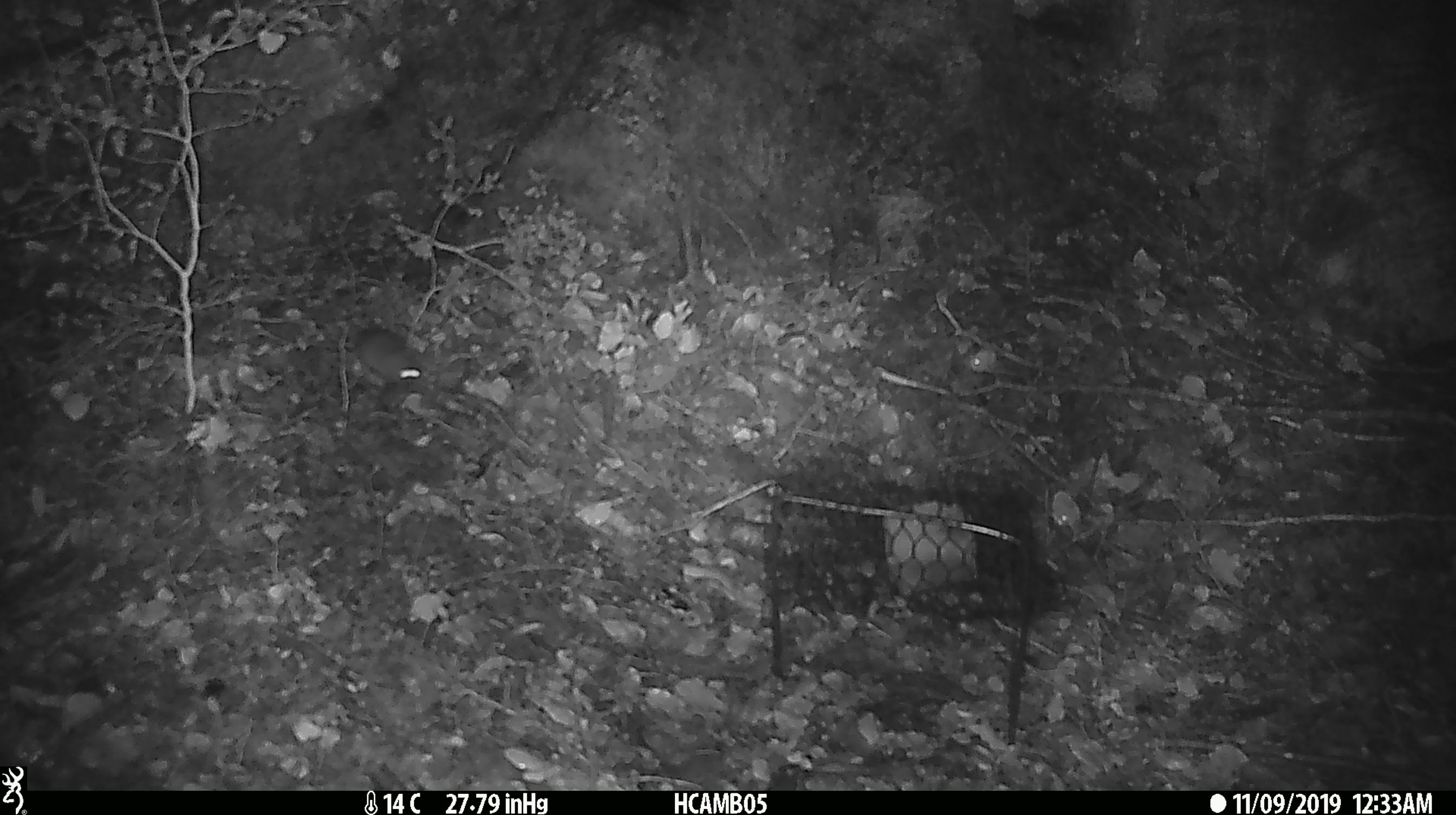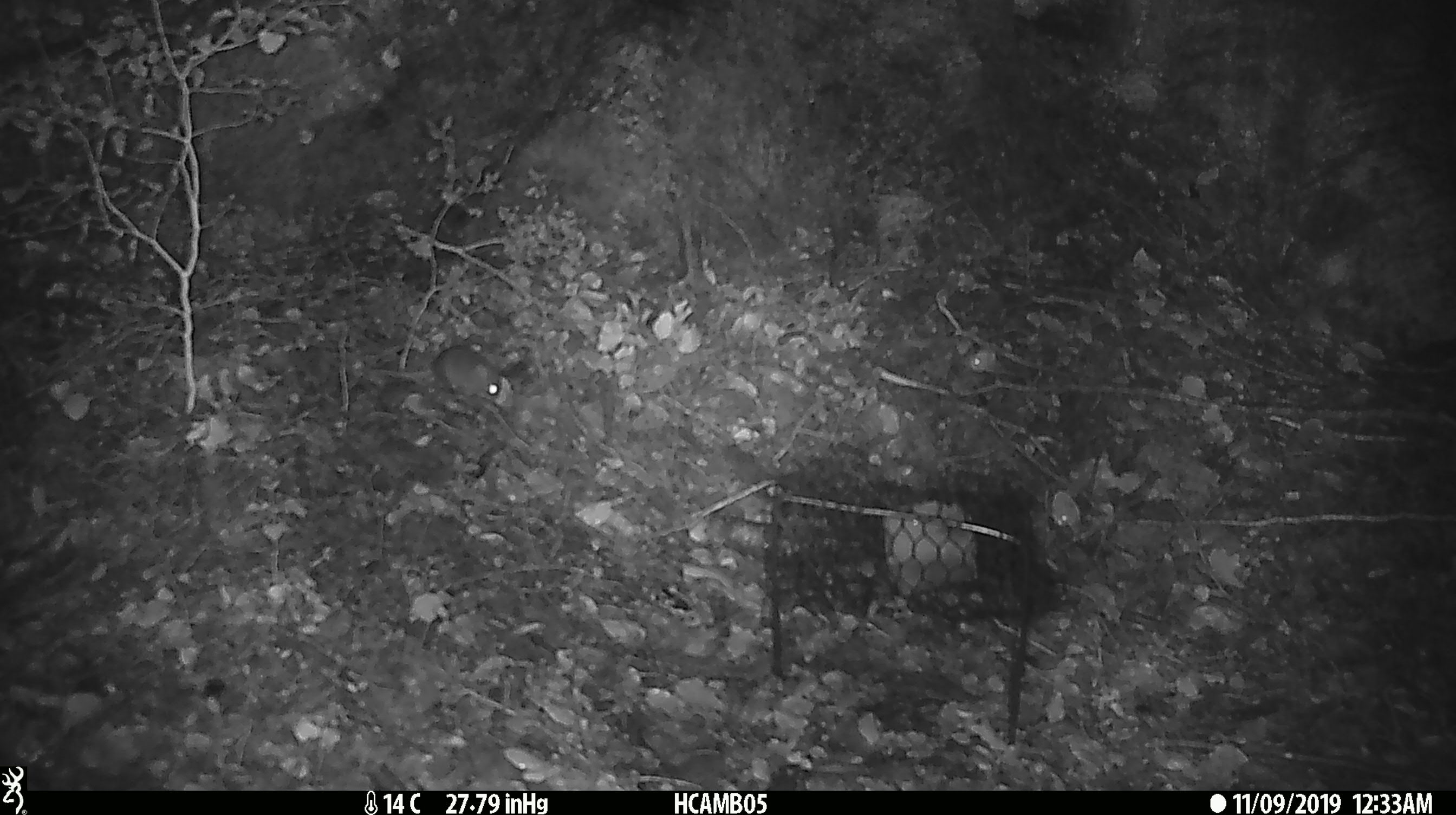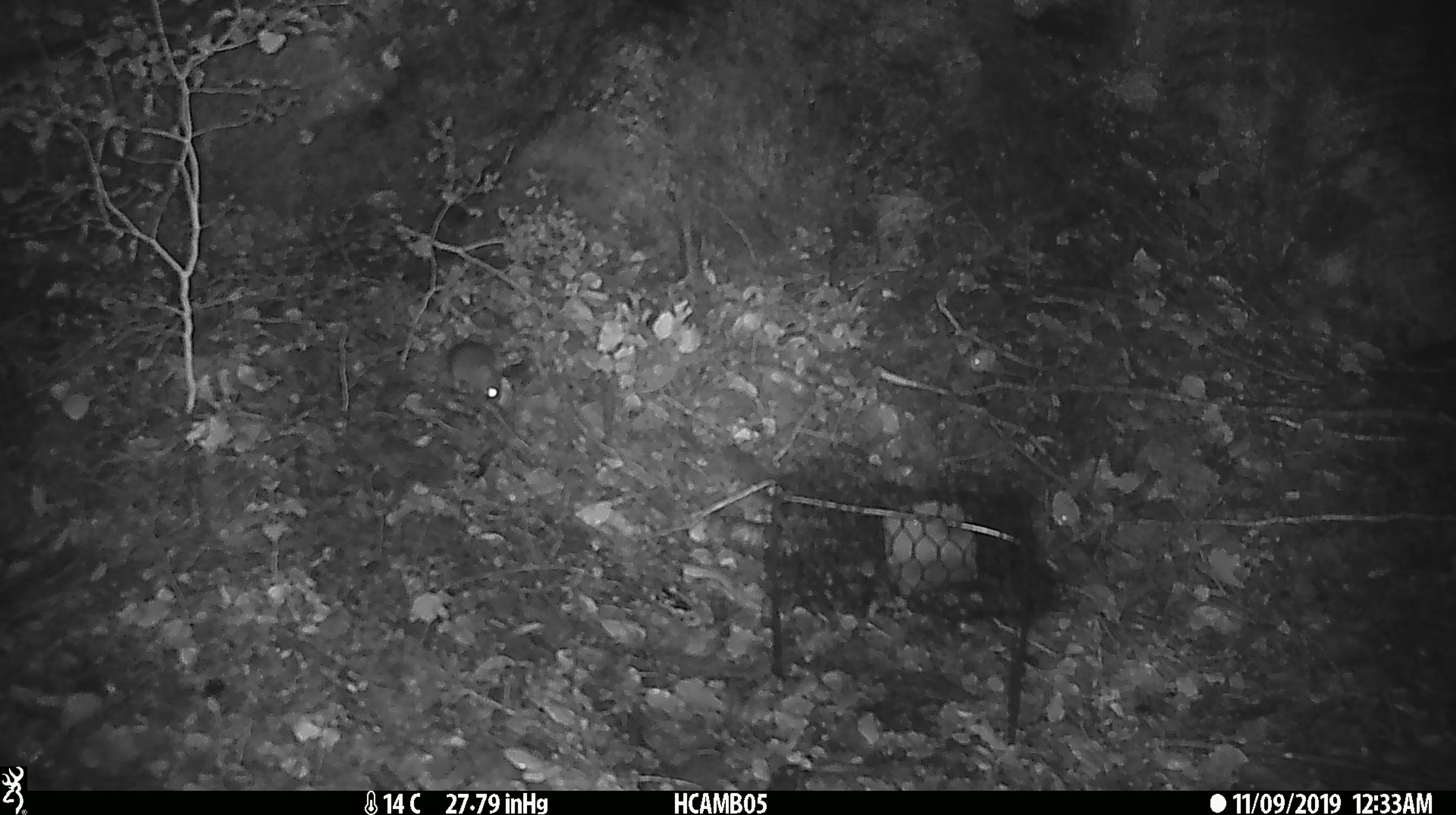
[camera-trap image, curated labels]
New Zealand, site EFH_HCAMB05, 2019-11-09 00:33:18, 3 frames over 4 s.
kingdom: Animalia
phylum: Chordata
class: Mammalia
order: Rodentia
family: Muridae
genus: Mus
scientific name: Mus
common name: mouse